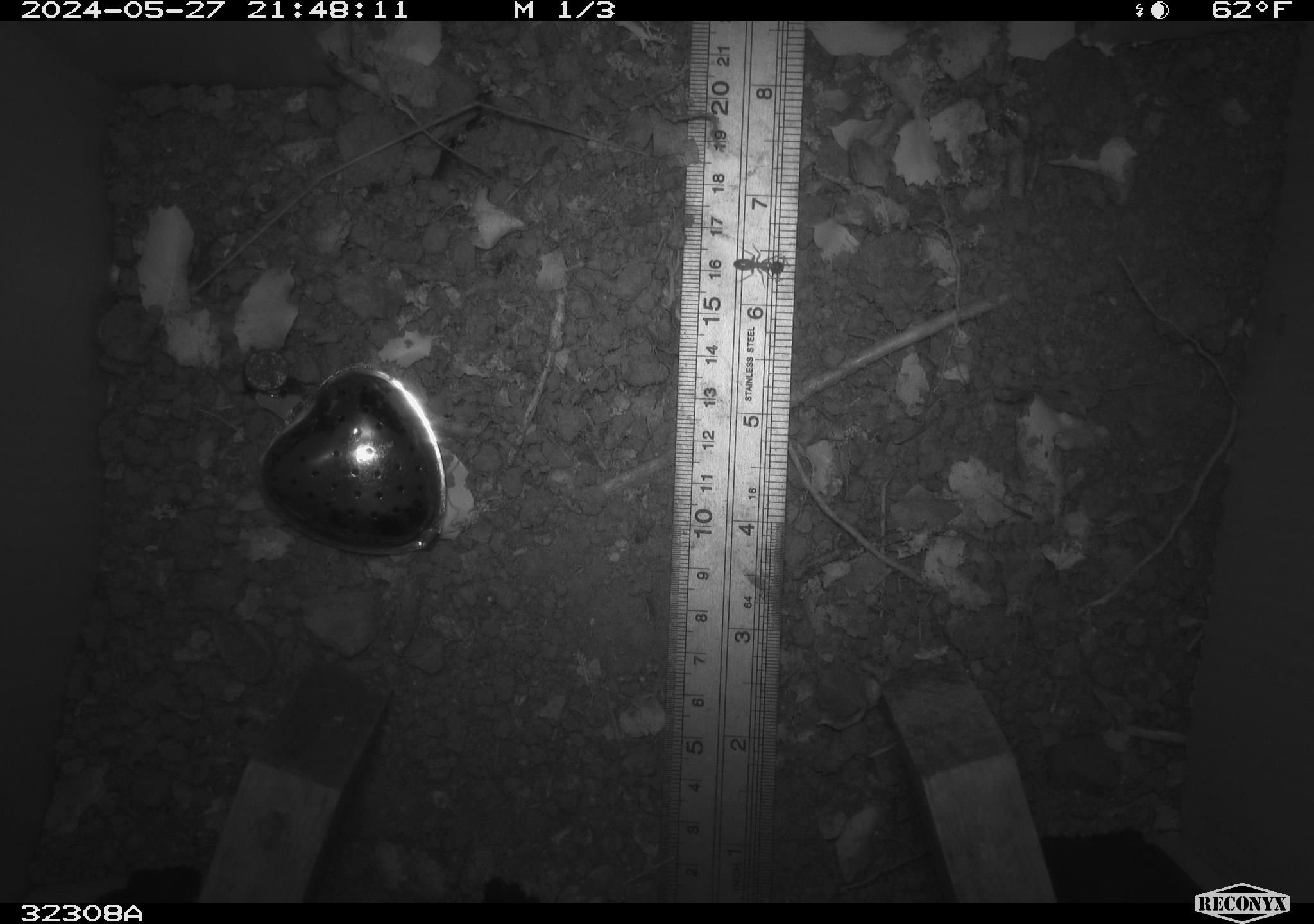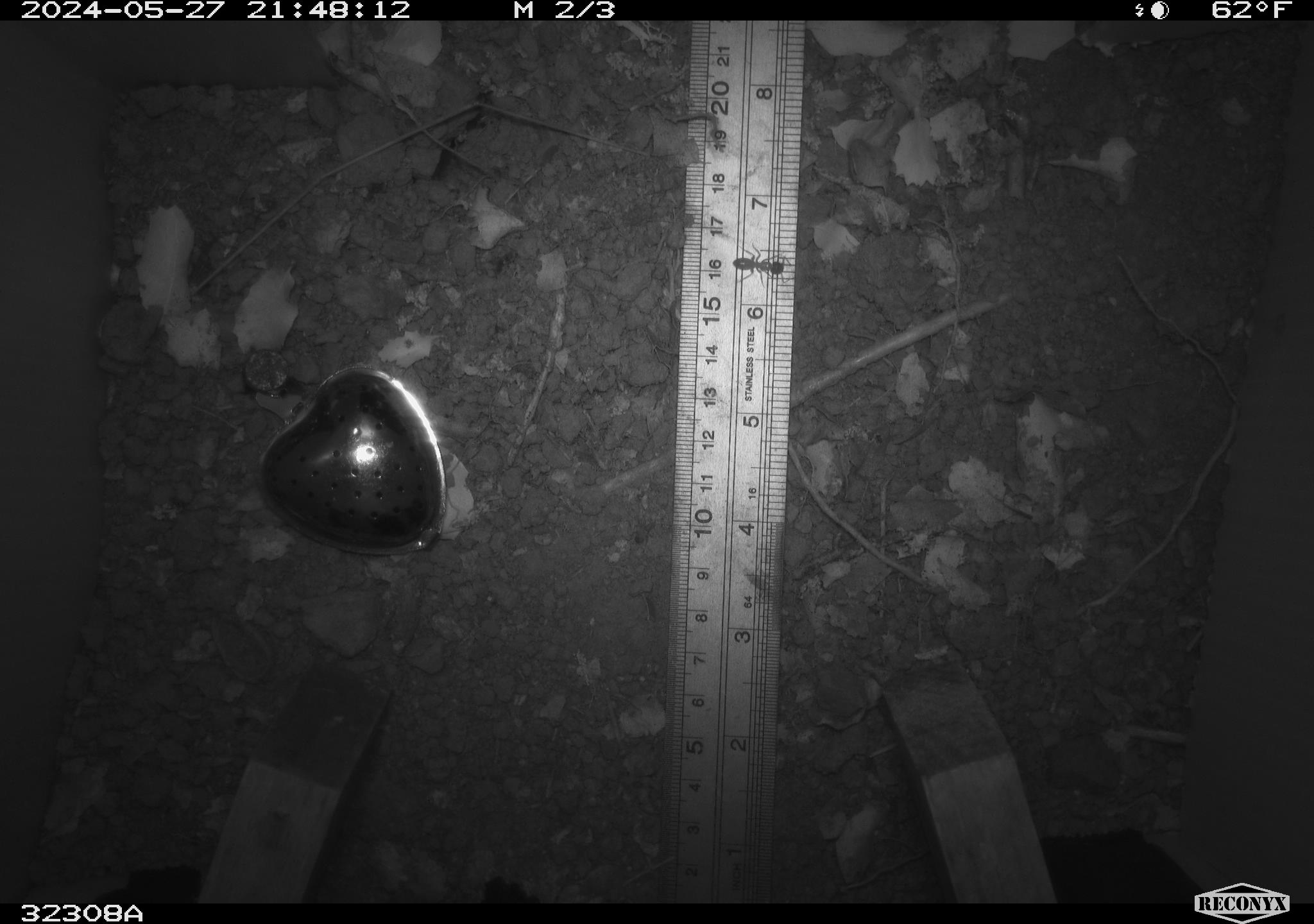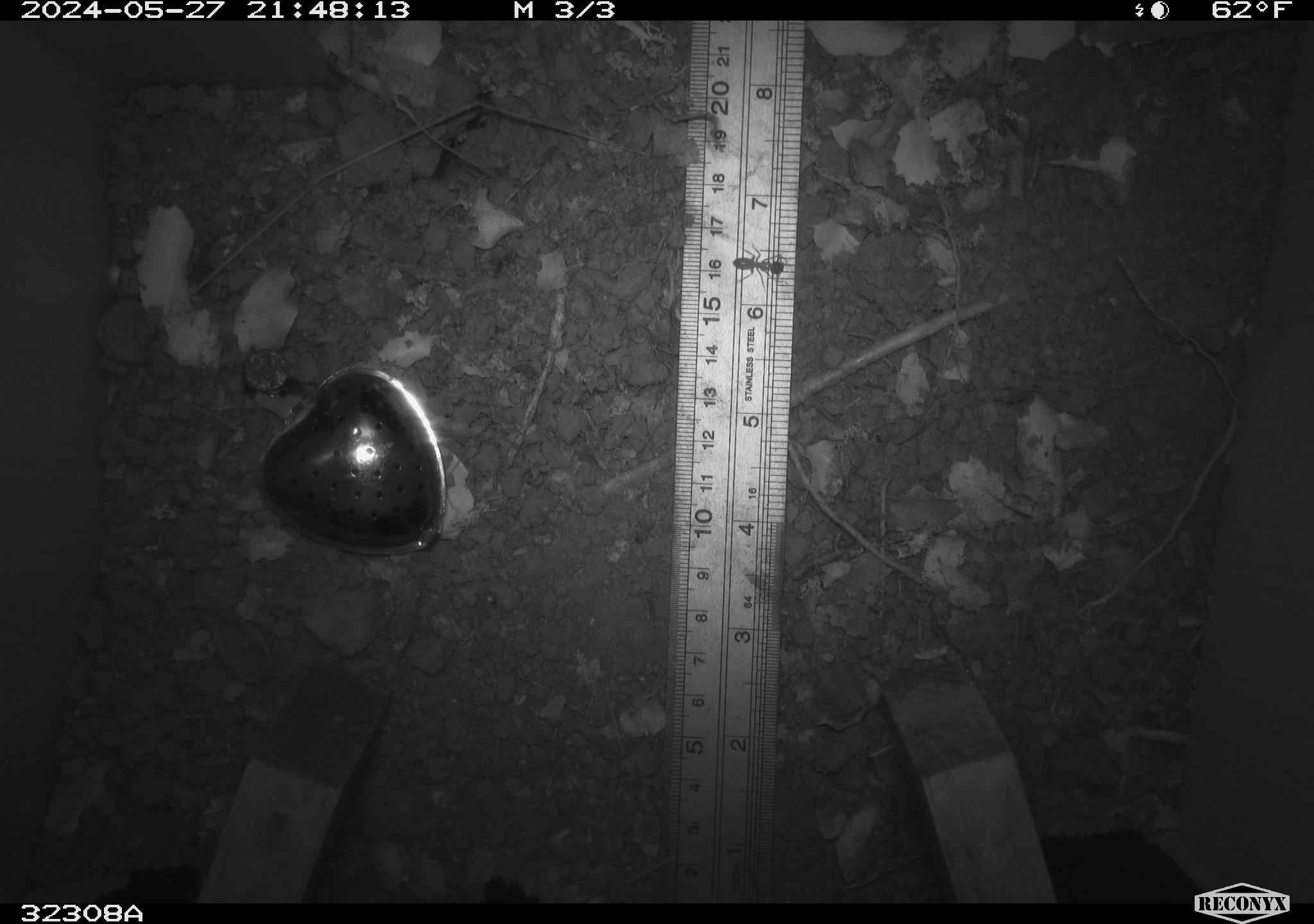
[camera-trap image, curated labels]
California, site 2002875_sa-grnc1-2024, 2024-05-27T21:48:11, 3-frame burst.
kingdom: Animalia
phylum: Arthropoda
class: Insecta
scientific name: Insecta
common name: insect